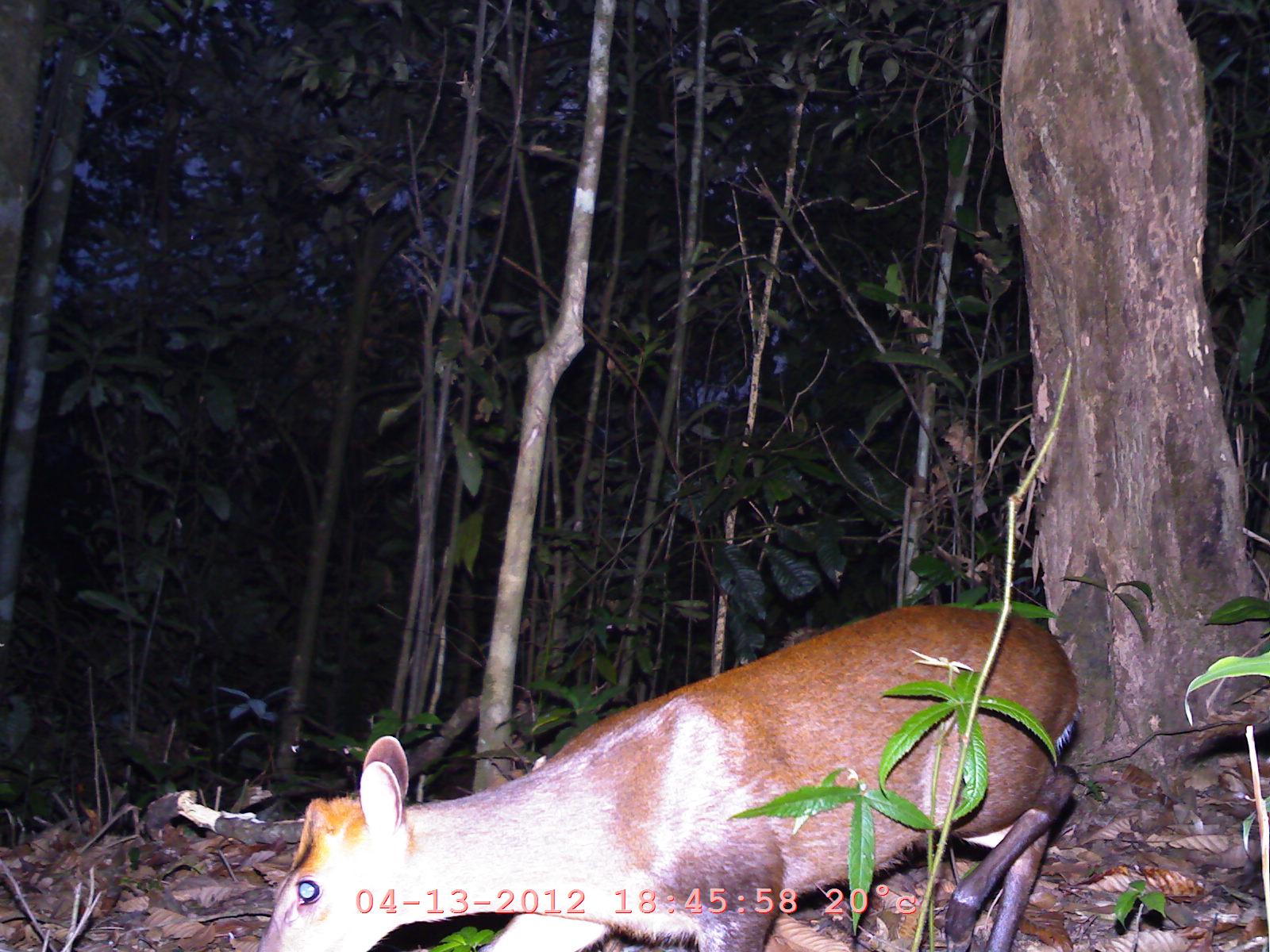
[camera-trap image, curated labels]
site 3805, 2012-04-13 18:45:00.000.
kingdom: Animalia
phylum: Chordata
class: Mammalia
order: Artiodactyla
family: Cervidae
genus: Muntiacus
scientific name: Muntiacus muntjak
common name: southern red muntjac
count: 1